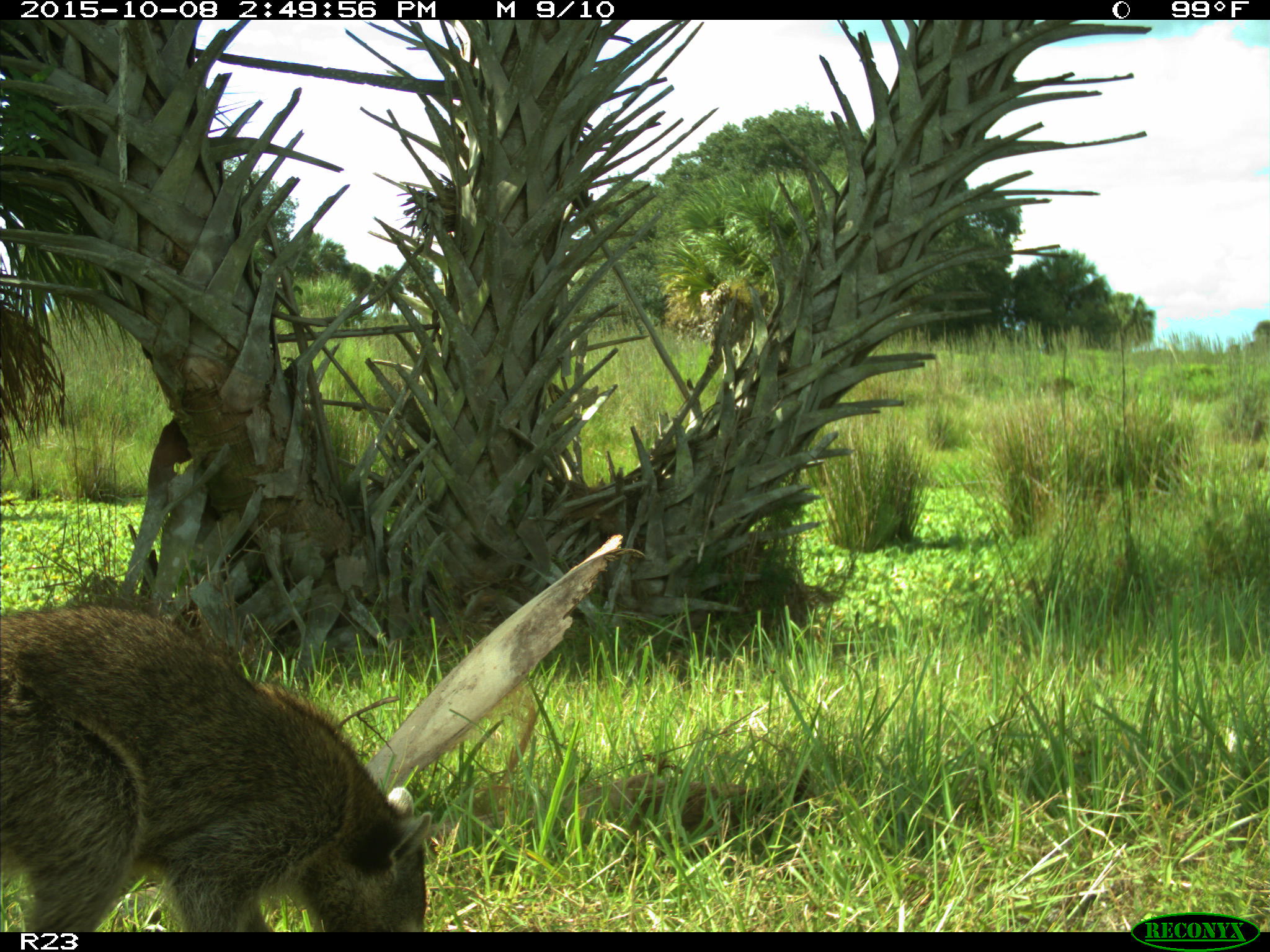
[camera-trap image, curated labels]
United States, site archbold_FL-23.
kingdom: Animalia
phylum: Chordata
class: Mammalia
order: Carnivora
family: Procyonidae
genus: Procyon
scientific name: Procyon lotor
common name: common raccoon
Procyon lotor (common raccoon).